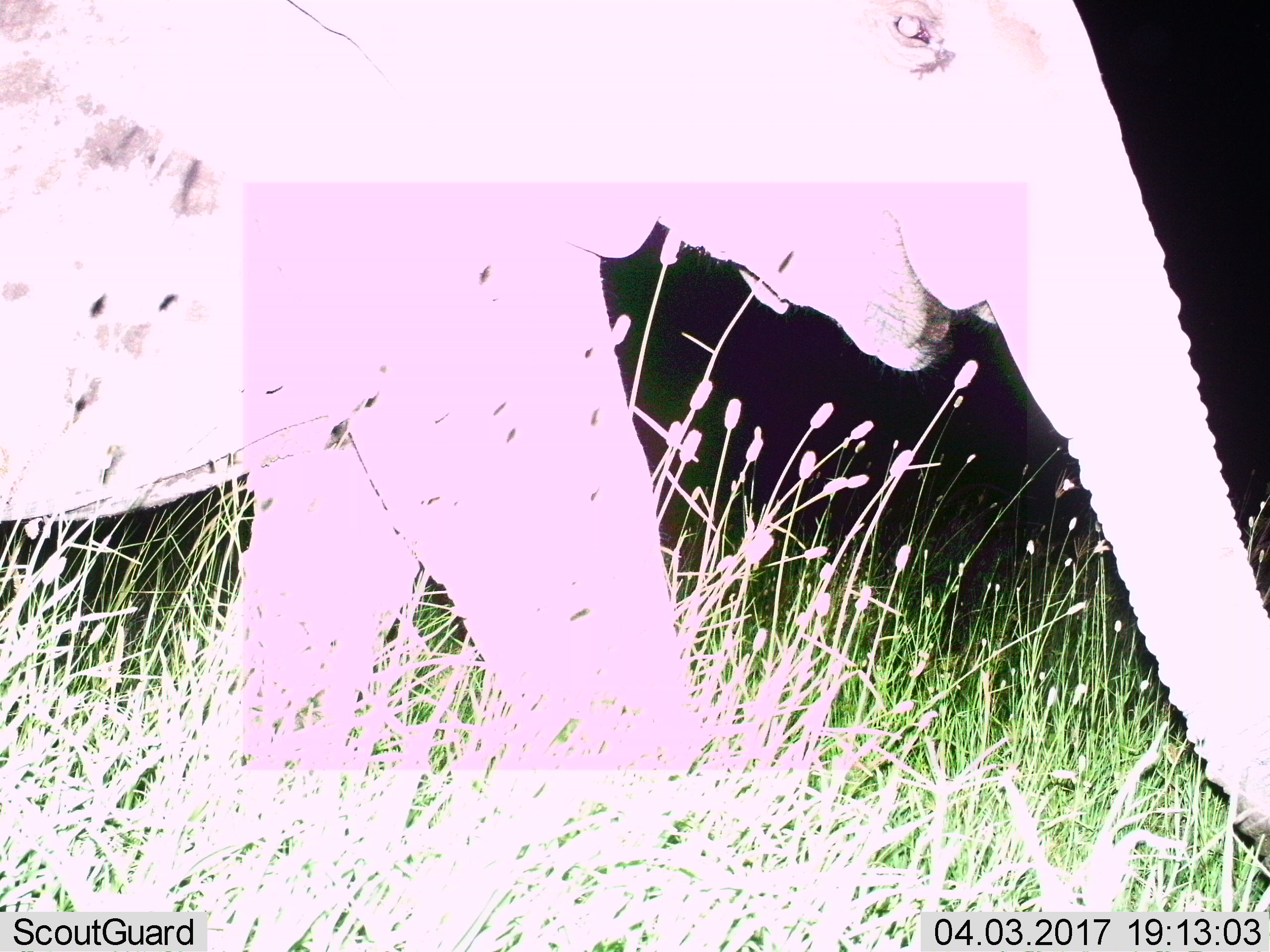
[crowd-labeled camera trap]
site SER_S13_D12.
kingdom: Animalia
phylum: Chordata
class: Mammalia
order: Proboscidea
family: Elephantidae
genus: Loxodonta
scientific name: Loxodonta africana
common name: african bush elephant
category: elephant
Elephant (african bush elephant) (Loxodonta africana), count 1. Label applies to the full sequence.